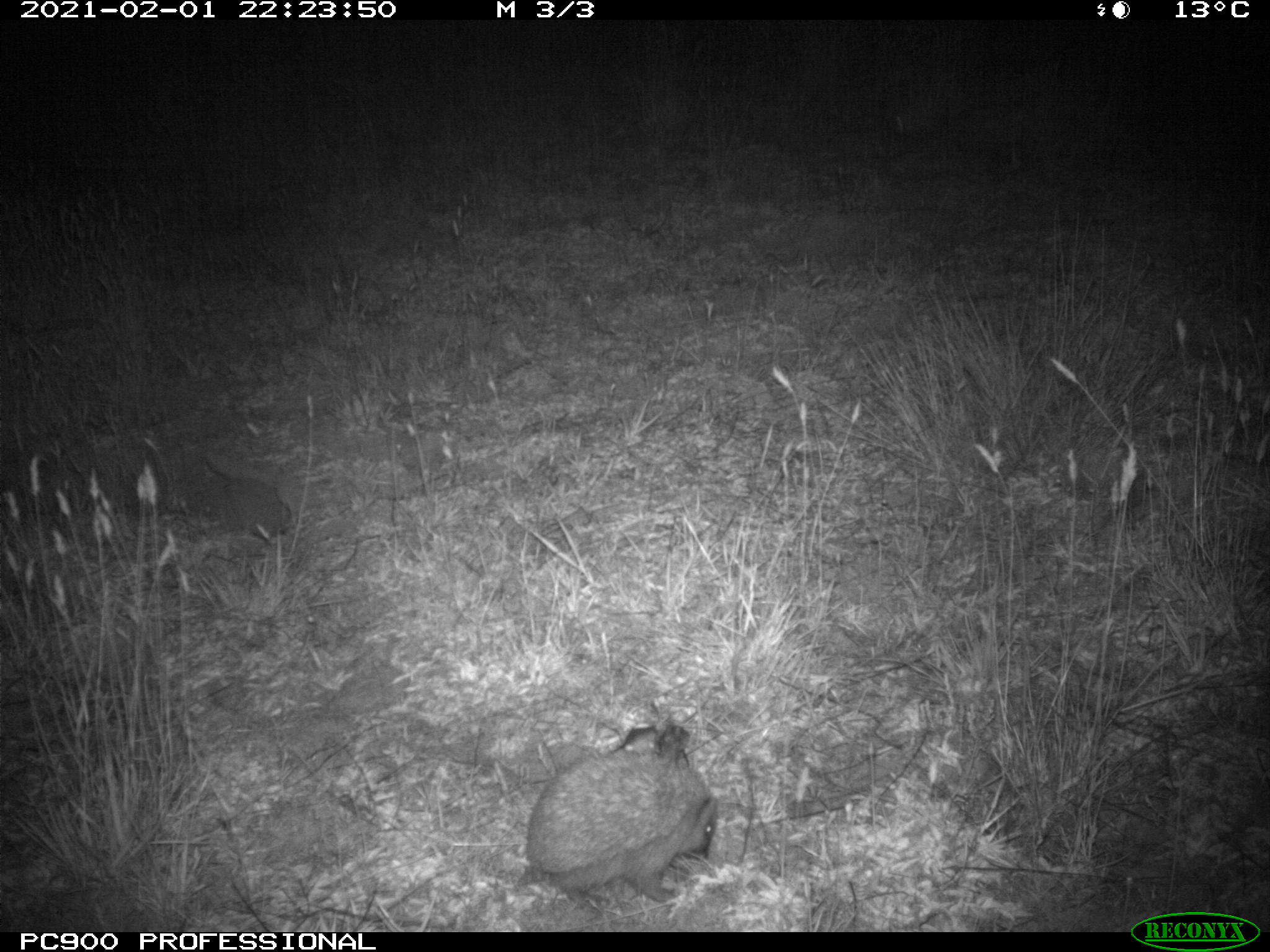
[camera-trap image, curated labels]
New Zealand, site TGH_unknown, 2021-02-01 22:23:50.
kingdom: Animalia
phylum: Chordata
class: Mammalia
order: Eulipotyphla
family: Erinaceidae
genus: Erinaceus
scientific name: Erinaceus europaeus europaeus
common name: european hedgehog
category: hedgehog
Hedgehog (european hedgehog) (Erinaceus europaeus europaeus).